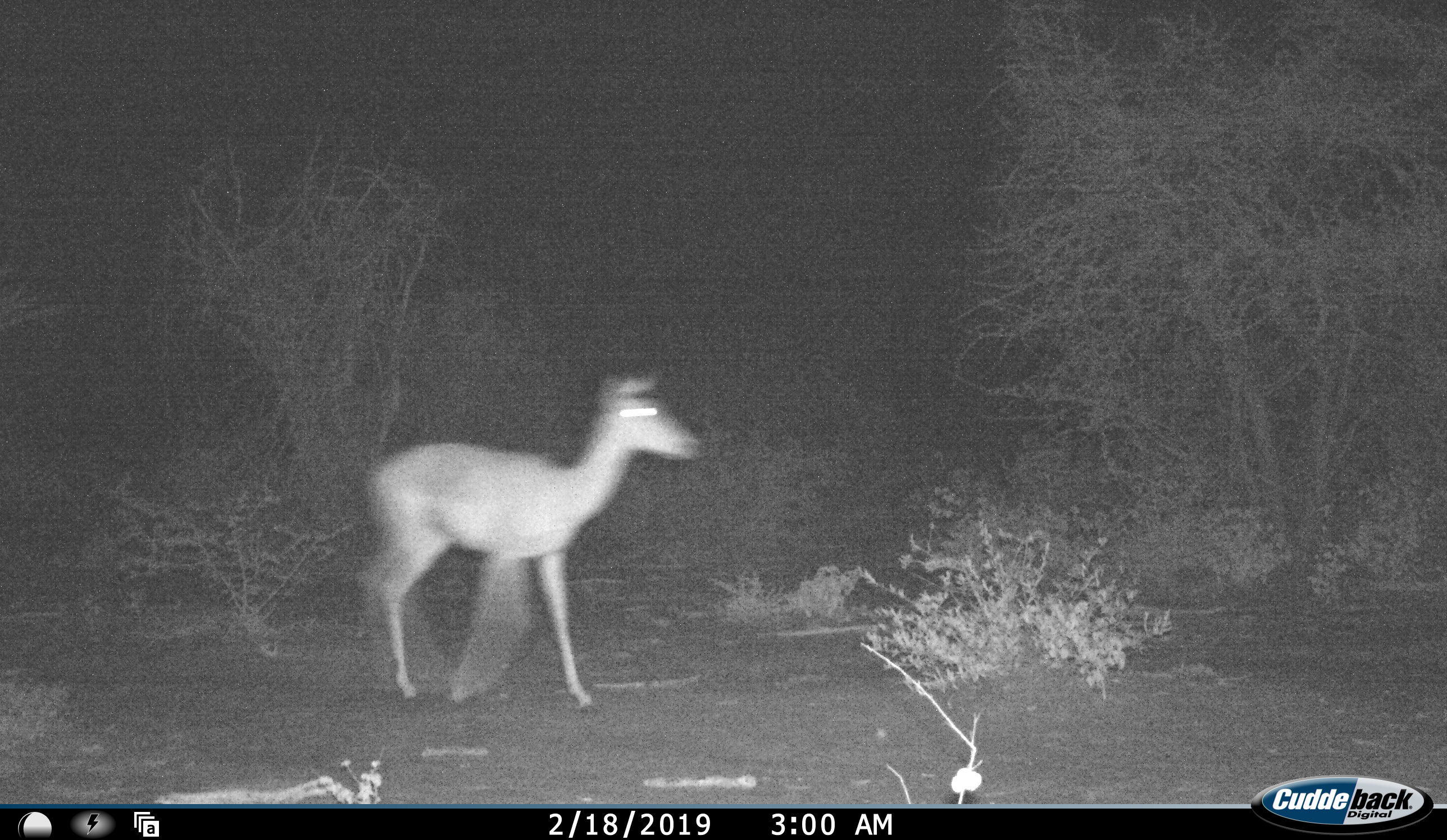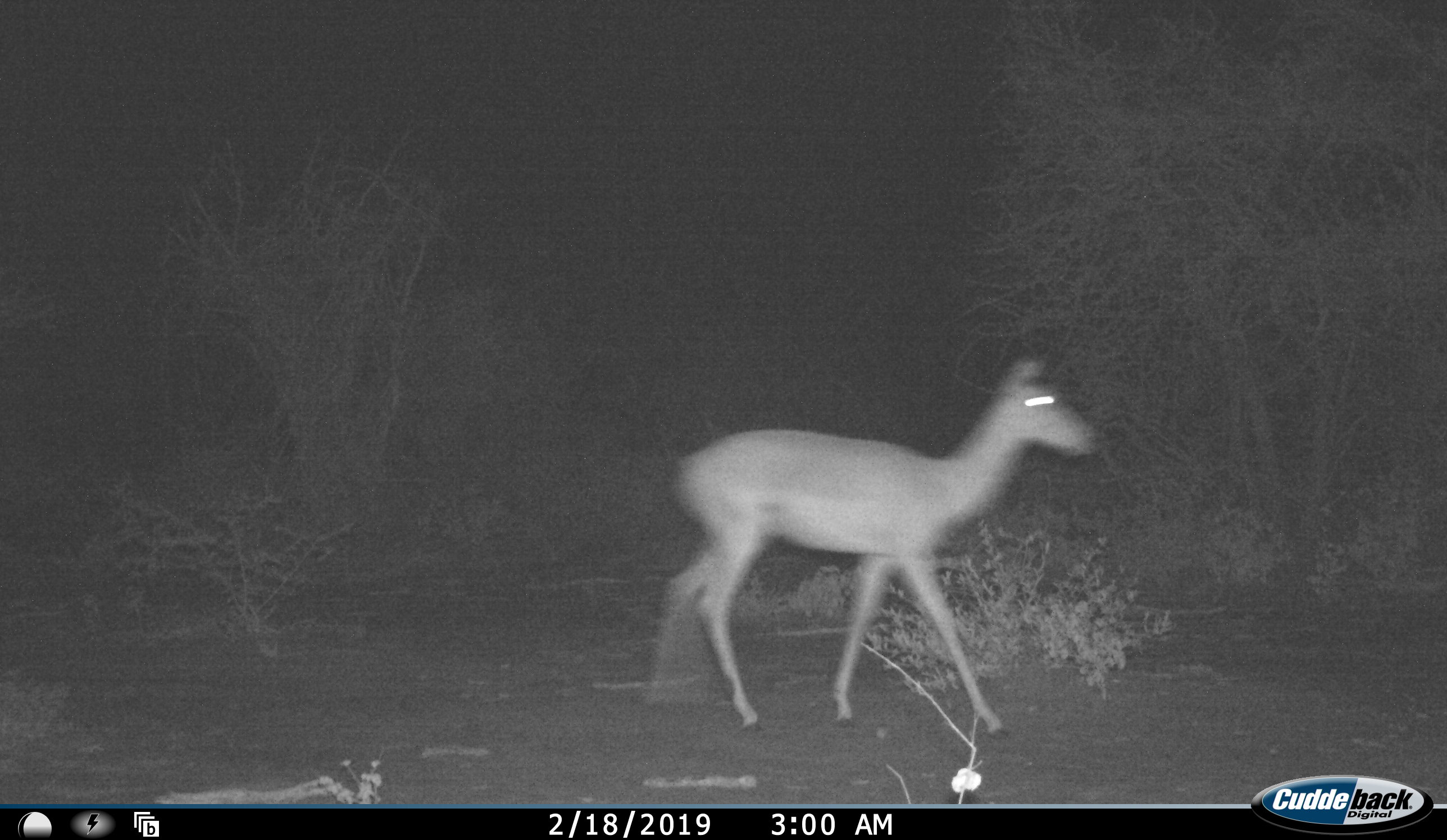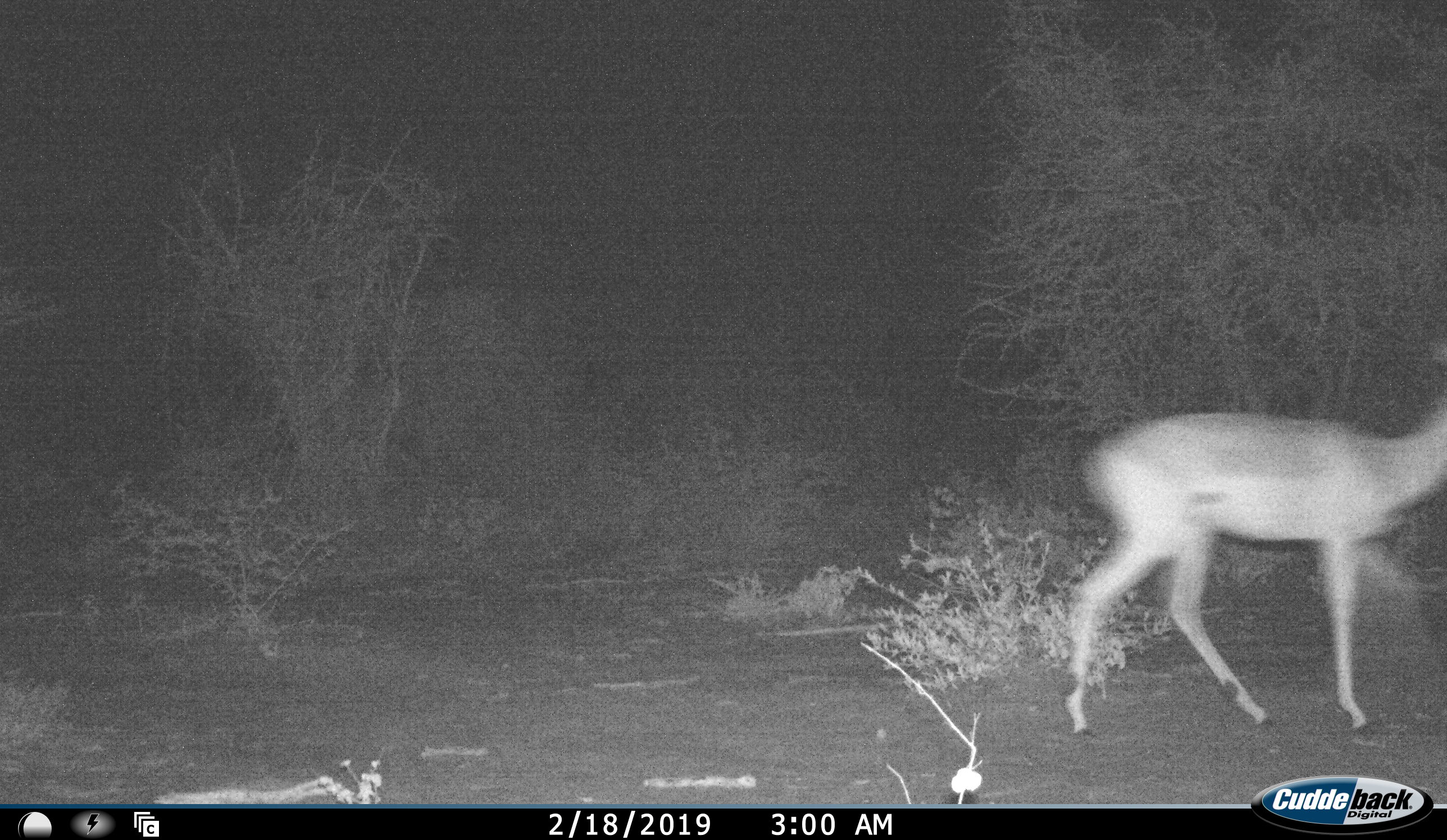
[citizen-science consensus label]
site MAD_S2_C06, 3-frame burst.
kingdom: Animalia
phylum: Chordata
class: Mammalia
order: Artiodactyla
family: Bovidae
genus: Aepyceros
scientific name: Aepyceros melampus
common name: impala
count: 1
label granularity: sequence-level